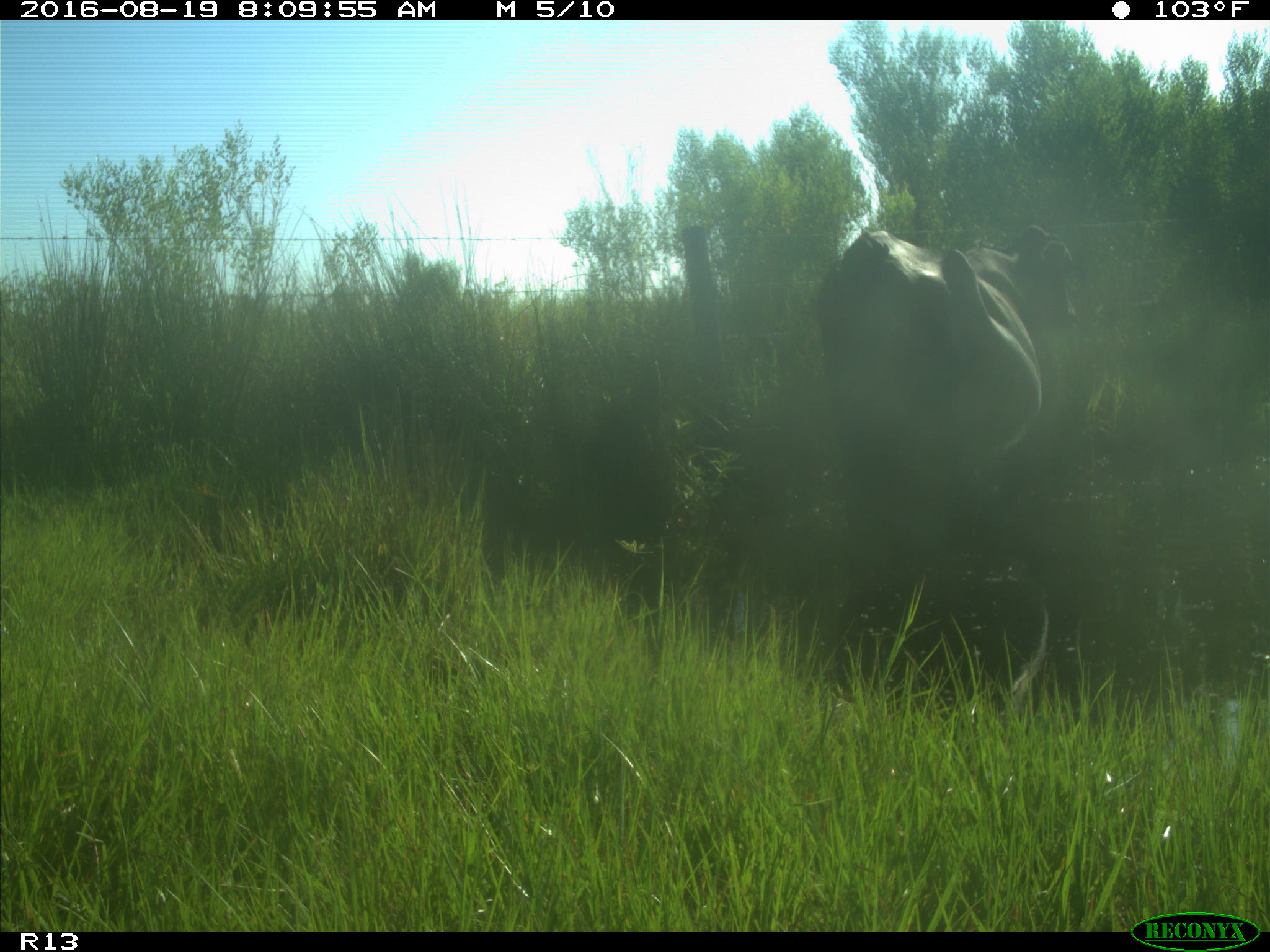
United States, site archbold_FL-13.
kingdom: Animalia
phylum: Chordata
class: Mammalia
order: Artiodactyla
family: Bovidae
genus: Bos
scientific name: Bos taurus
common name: domestic cow